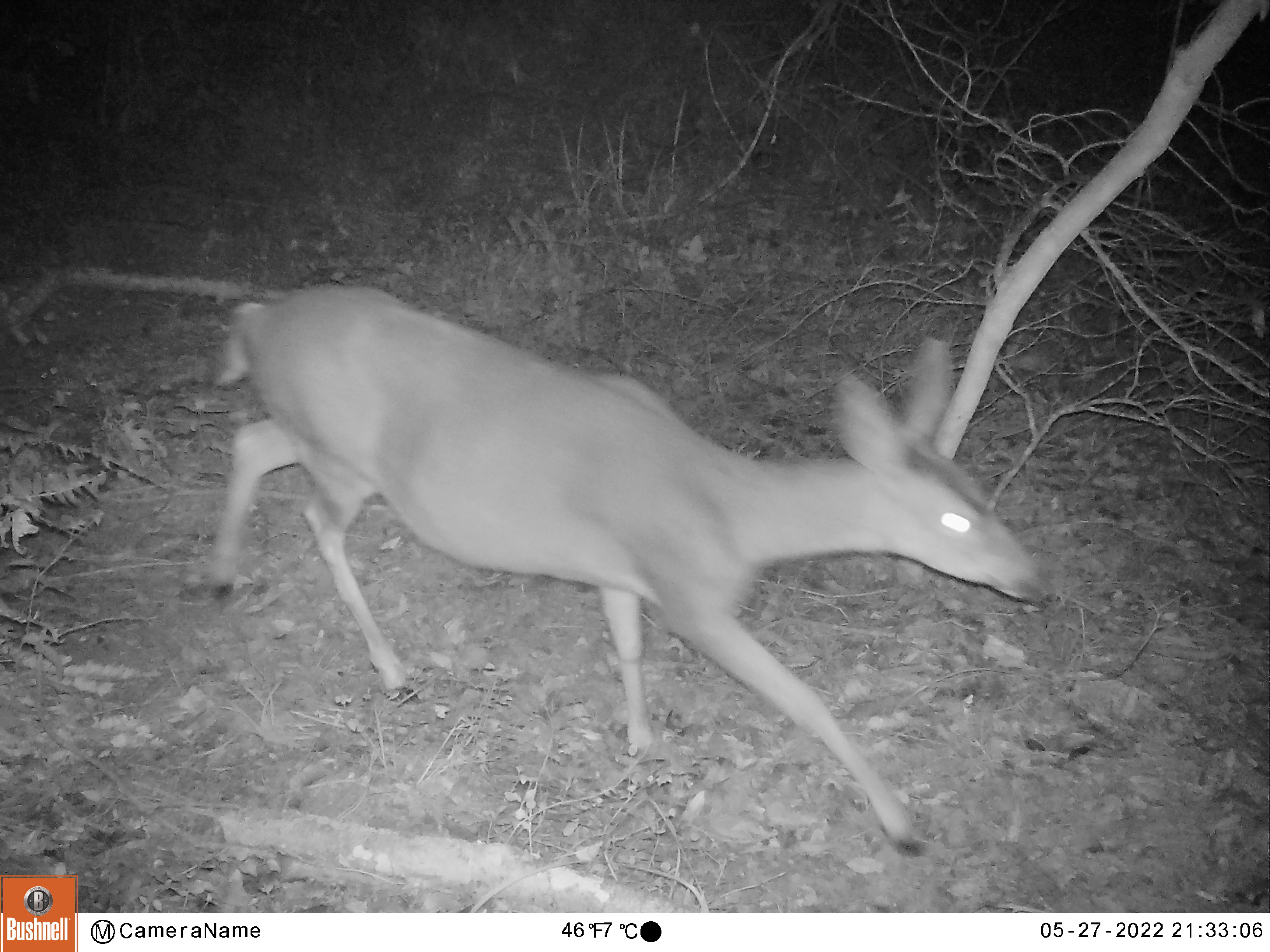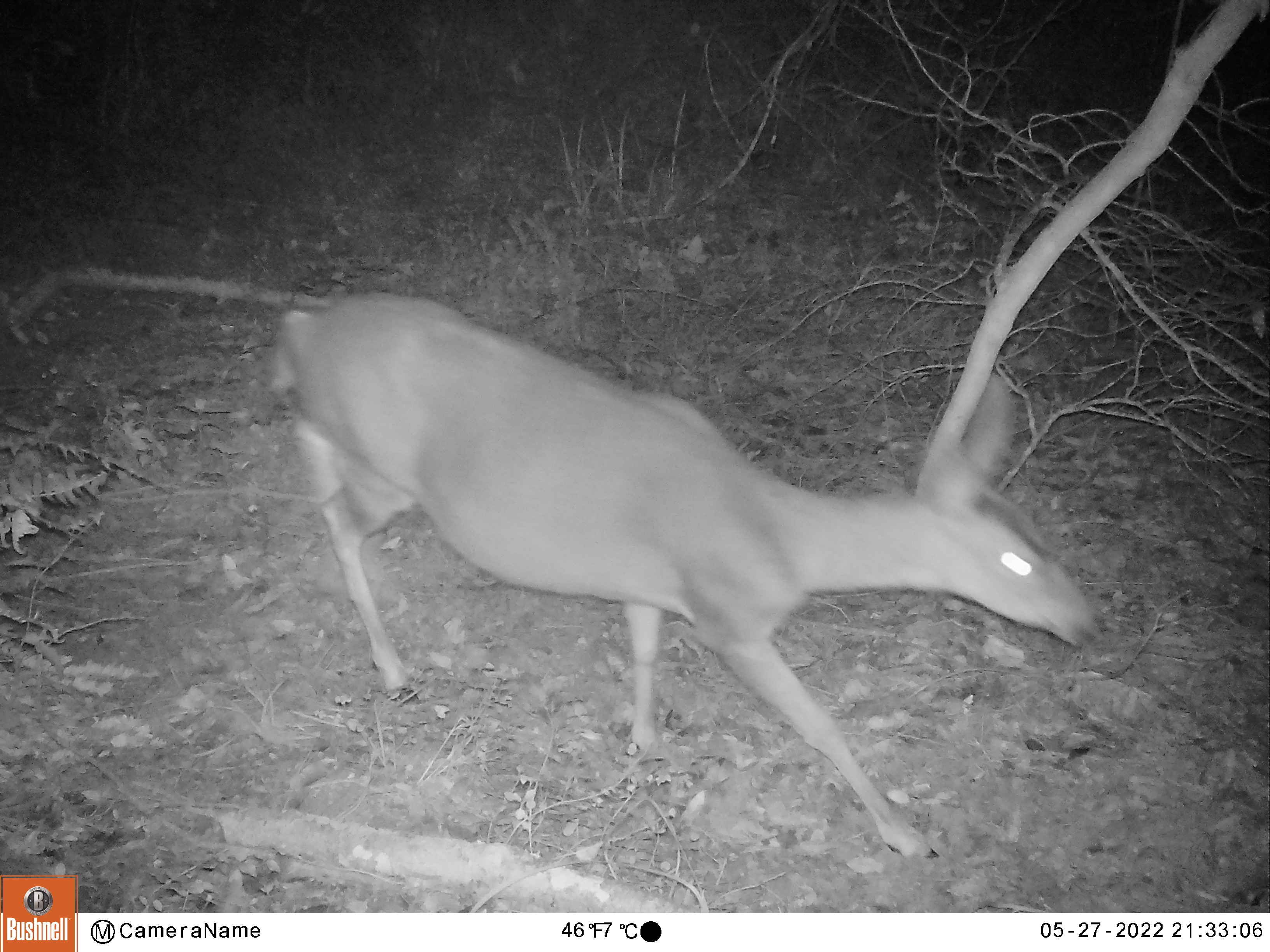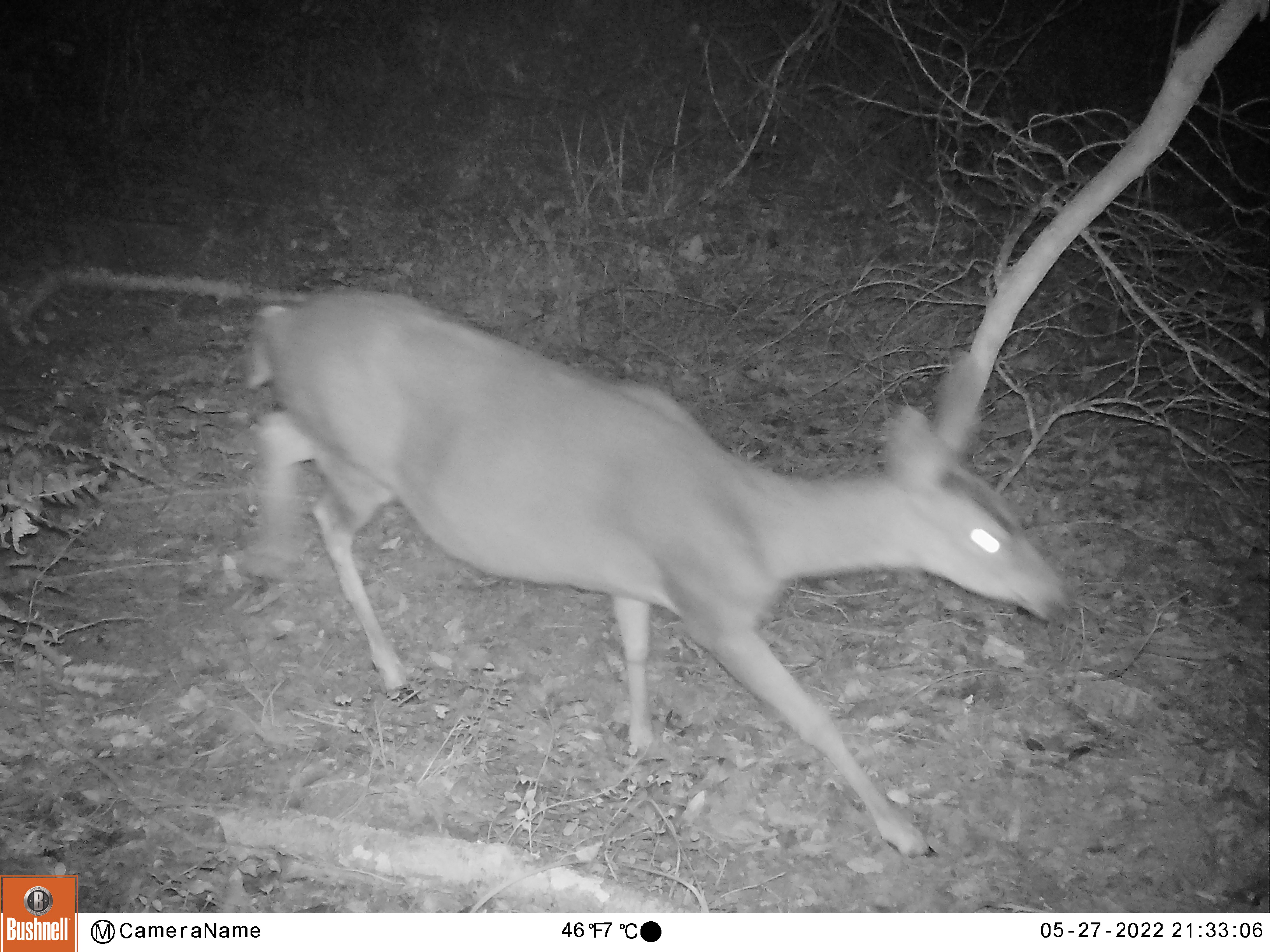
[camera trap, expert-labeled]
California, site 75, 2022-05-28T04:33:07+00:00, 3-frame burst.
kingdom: Animalia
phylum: Chordata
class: Mammalia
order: Artiodactyla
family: Cervidae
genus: Odocoileus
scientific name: Odocoileus hemionus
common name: mule deer